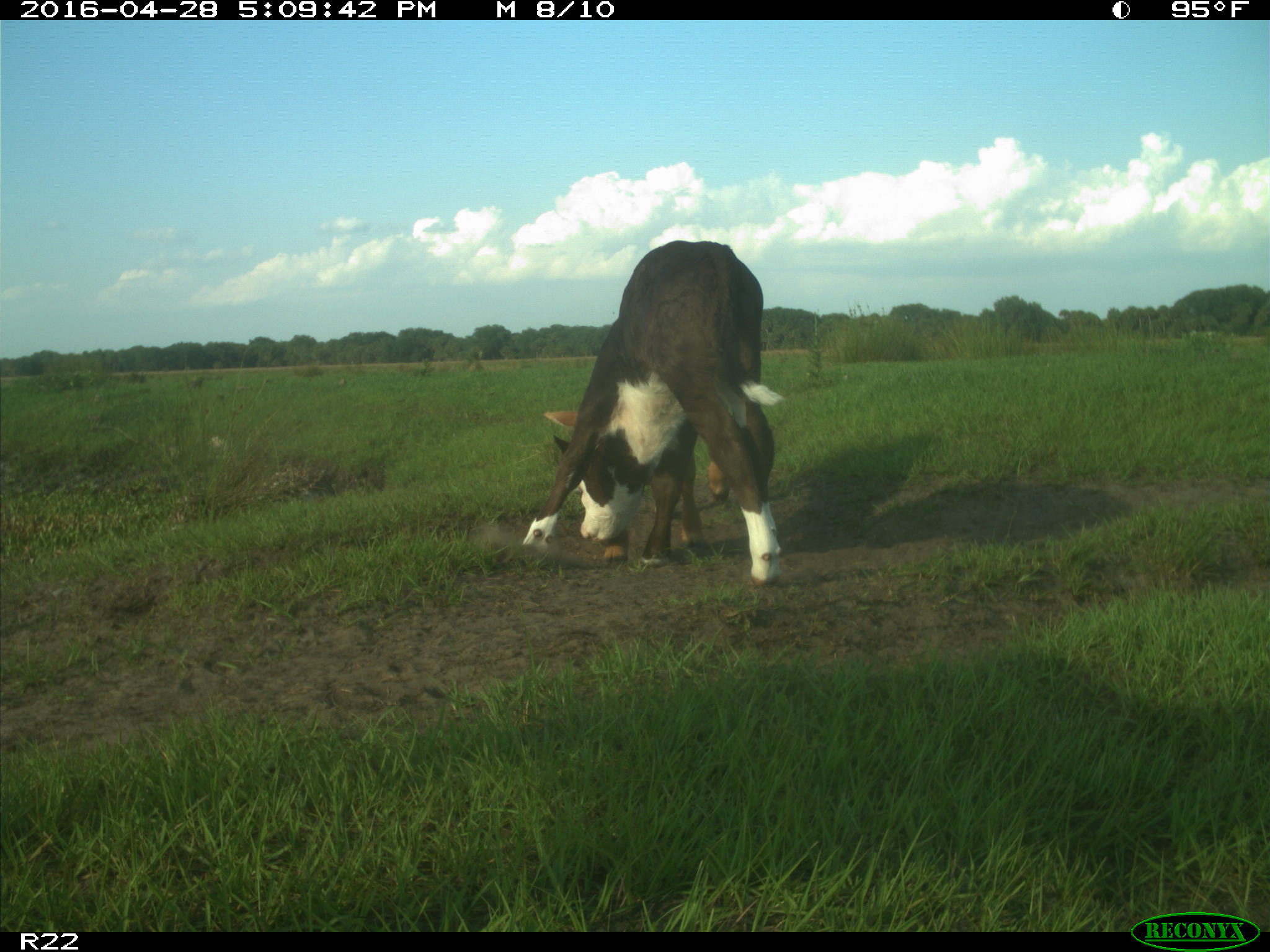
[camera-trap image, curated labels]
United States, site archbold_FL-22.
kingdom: Animalia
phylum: Chordata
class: Mammalia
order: Artiodactyla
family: Bovidae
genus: Bos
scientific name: Bos taurus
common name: domestic cow